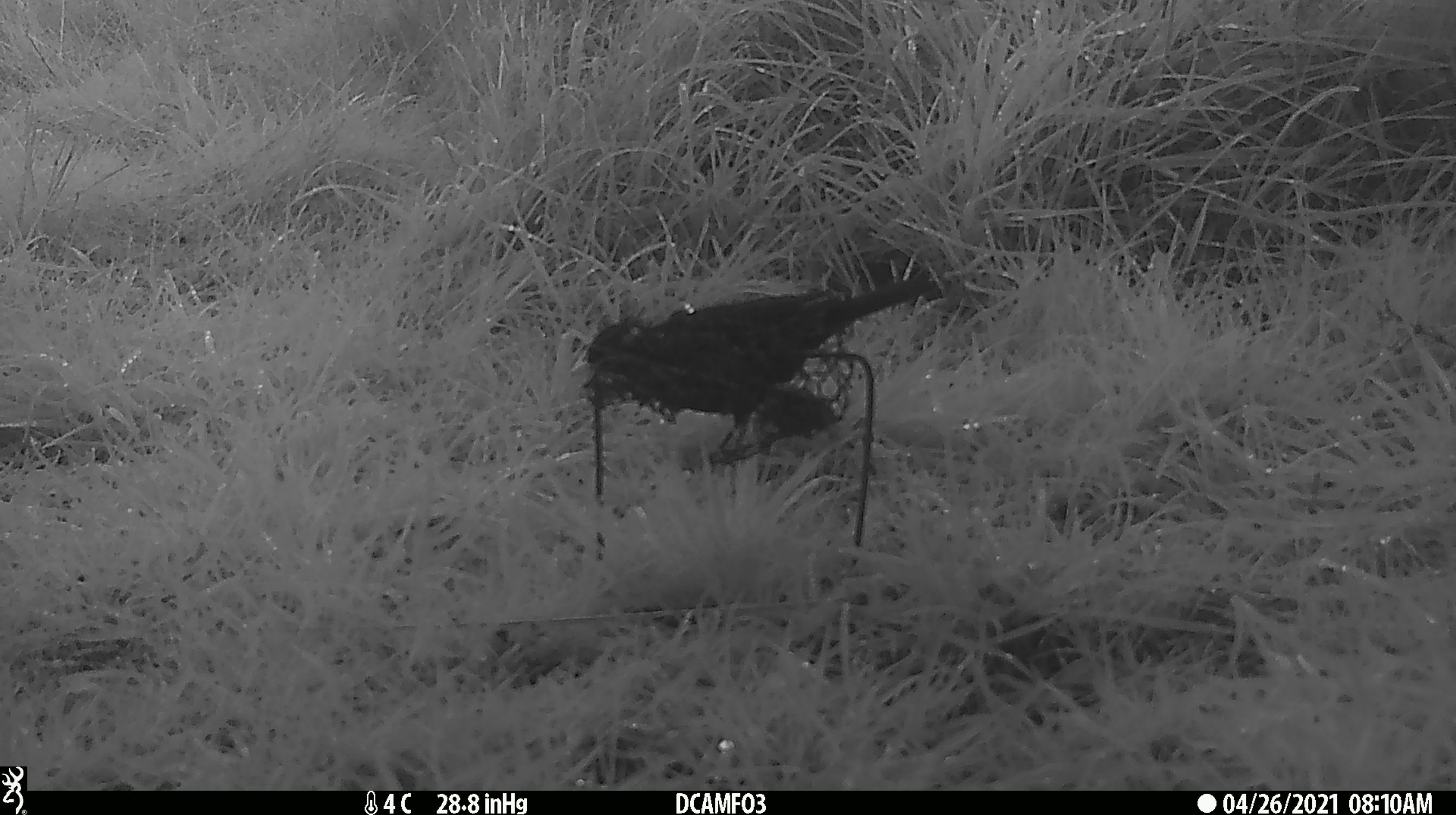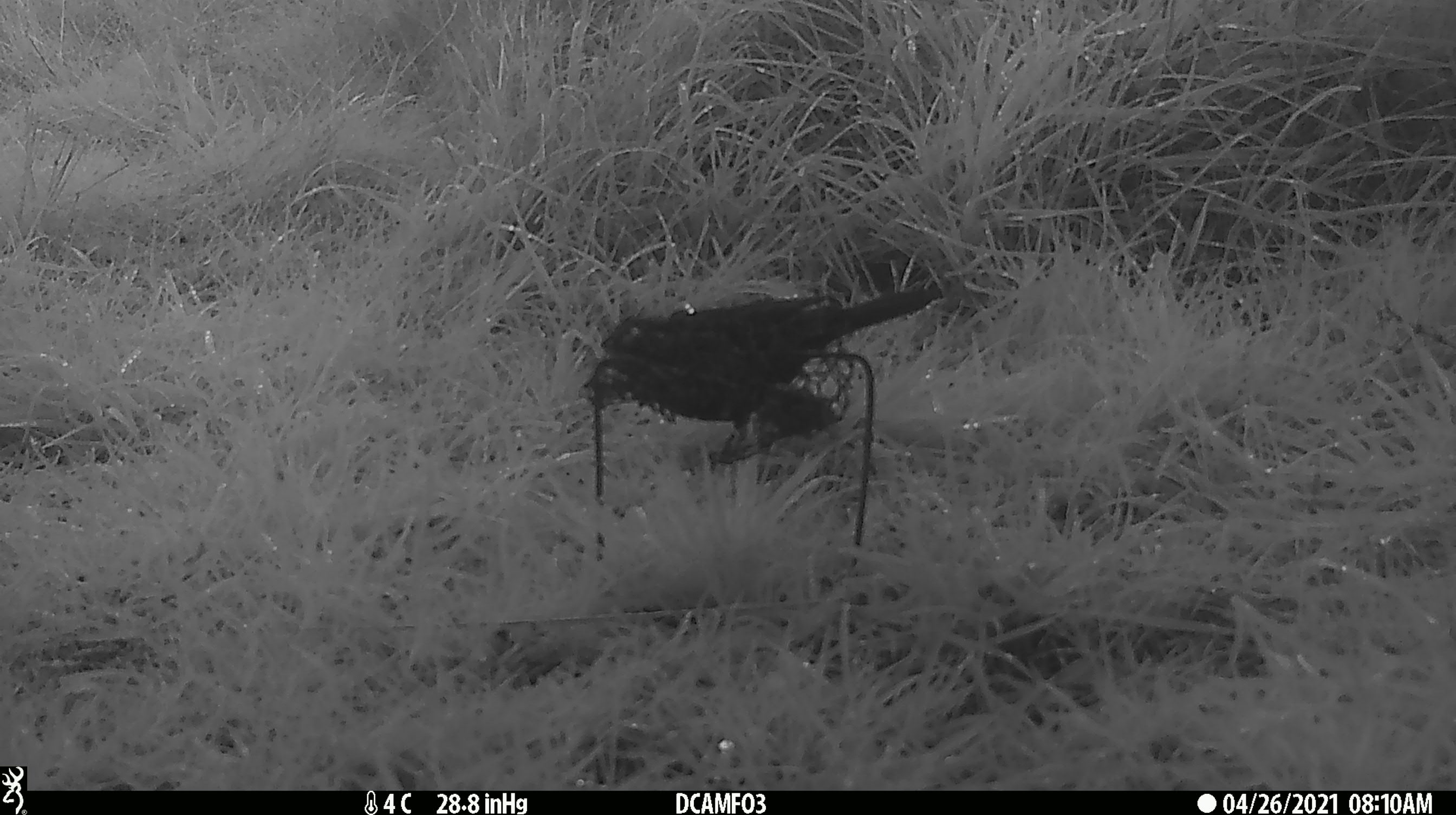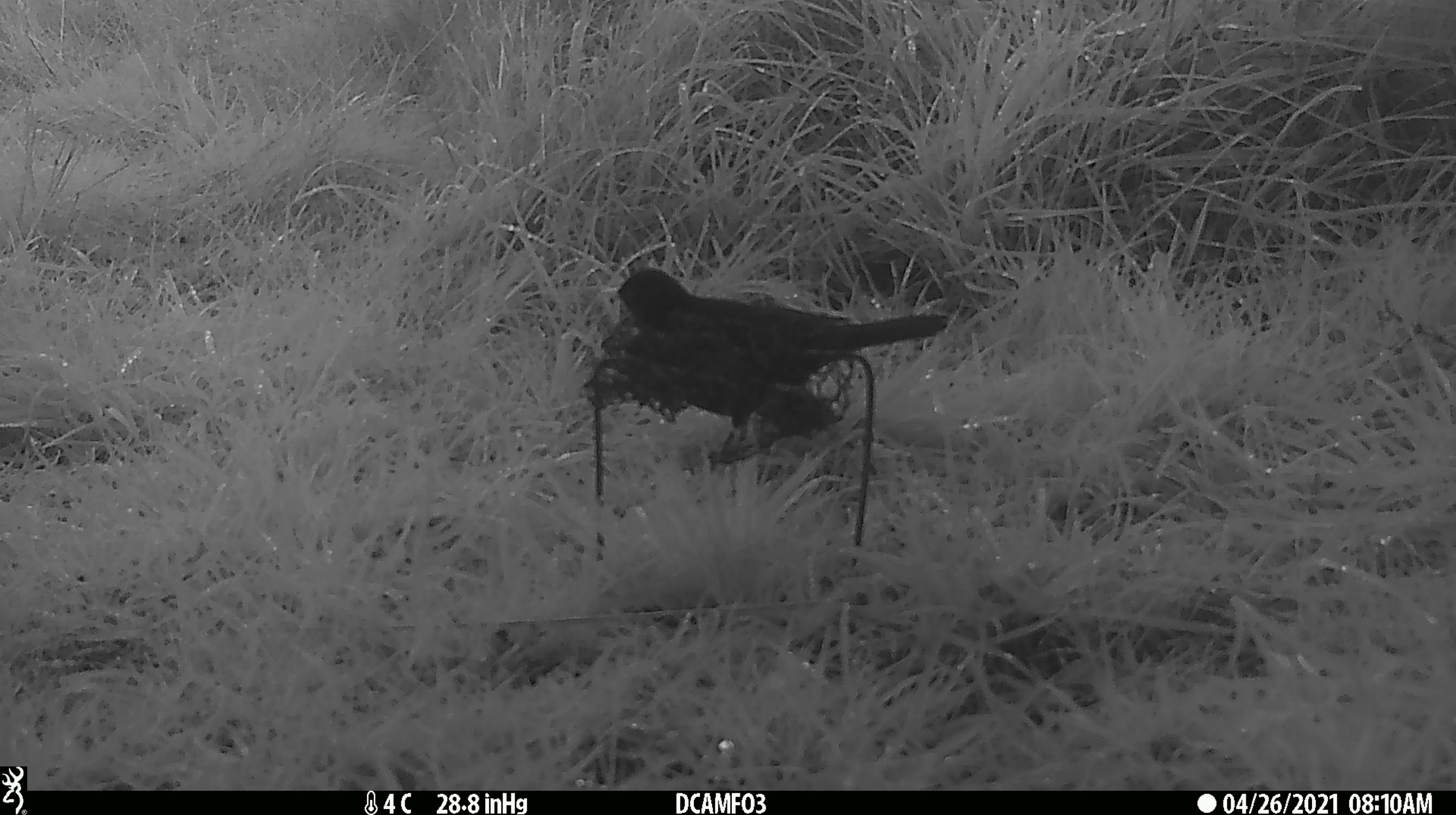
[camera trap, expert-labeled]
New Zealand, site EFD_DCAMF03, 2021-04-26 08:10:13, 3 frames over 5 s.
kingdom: Animalia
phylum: Chordata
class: Aves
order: Passeriformes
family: Turdidae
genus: Turdus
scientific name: Turdus merula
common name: eurasian blackbird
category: blackbird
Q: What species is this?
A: Blackbird (eurasian blackbird) (Turdus merula).